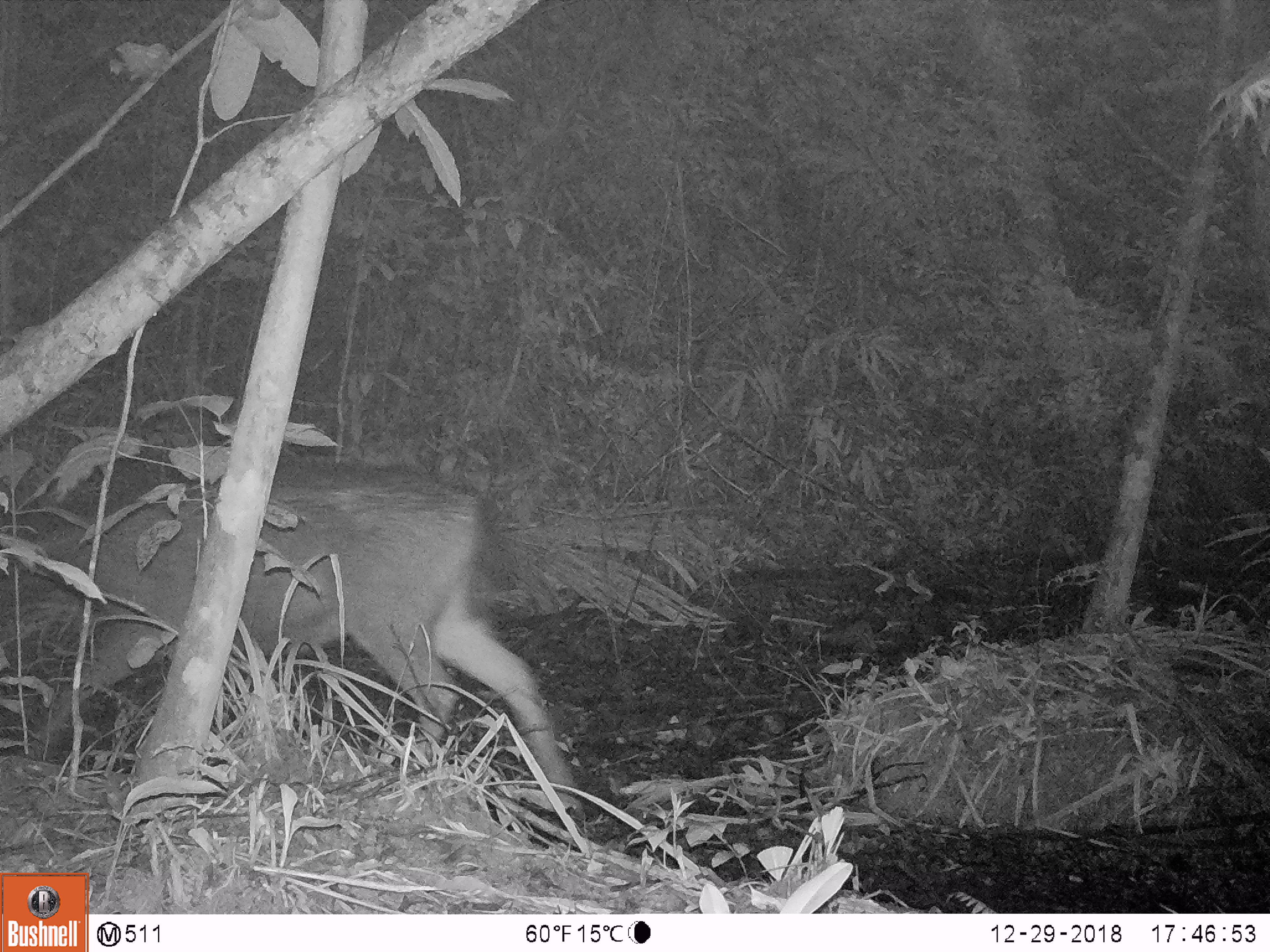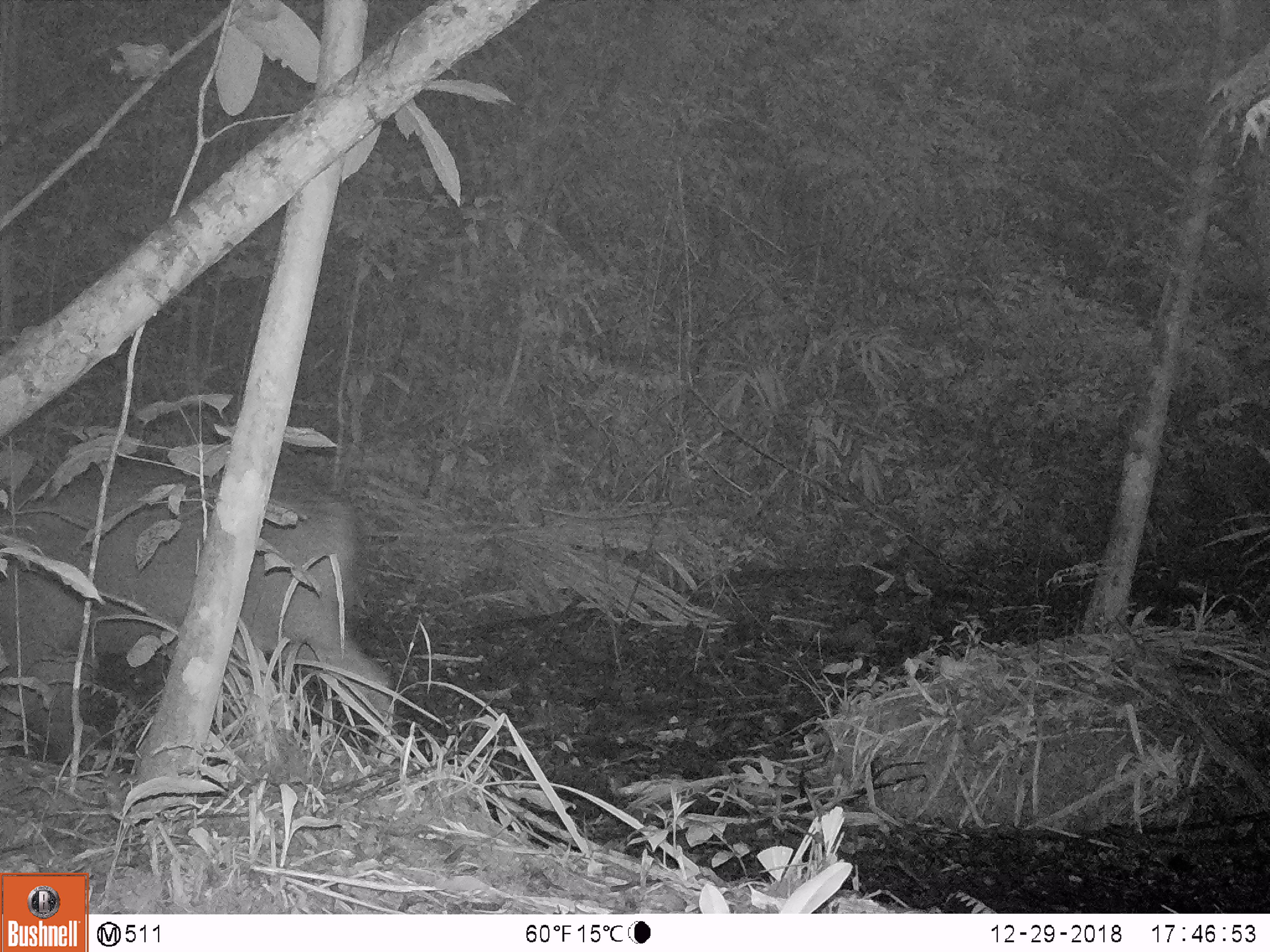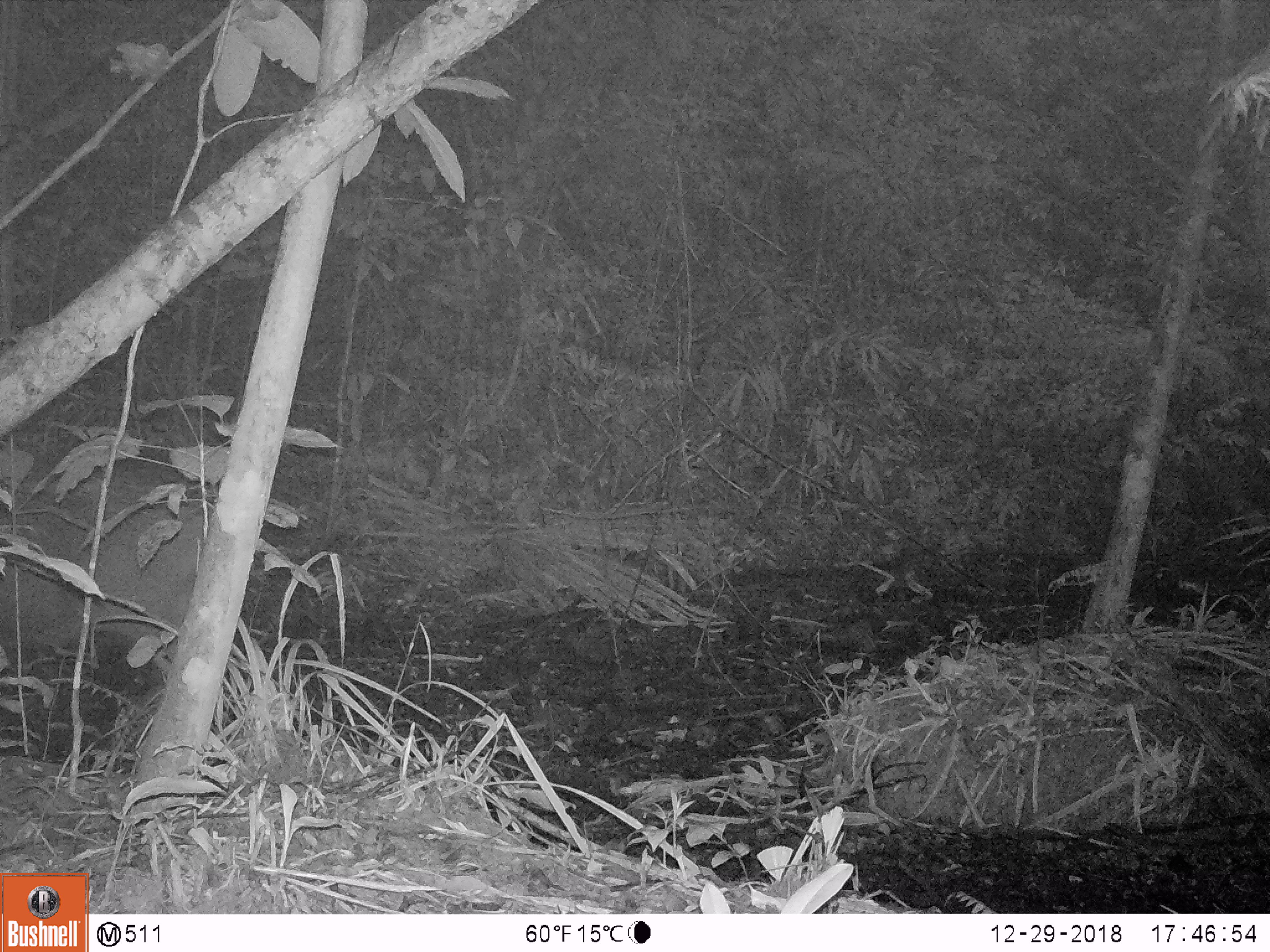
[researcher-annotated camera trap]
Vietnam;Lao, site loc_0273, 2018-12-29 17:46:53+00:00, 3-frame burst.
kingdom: Animalia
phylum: Chordata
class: Mammalia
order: Artiodactyla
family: Cervidae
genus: Rusa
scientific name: Rusa unicolor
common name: sambar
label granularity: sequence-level